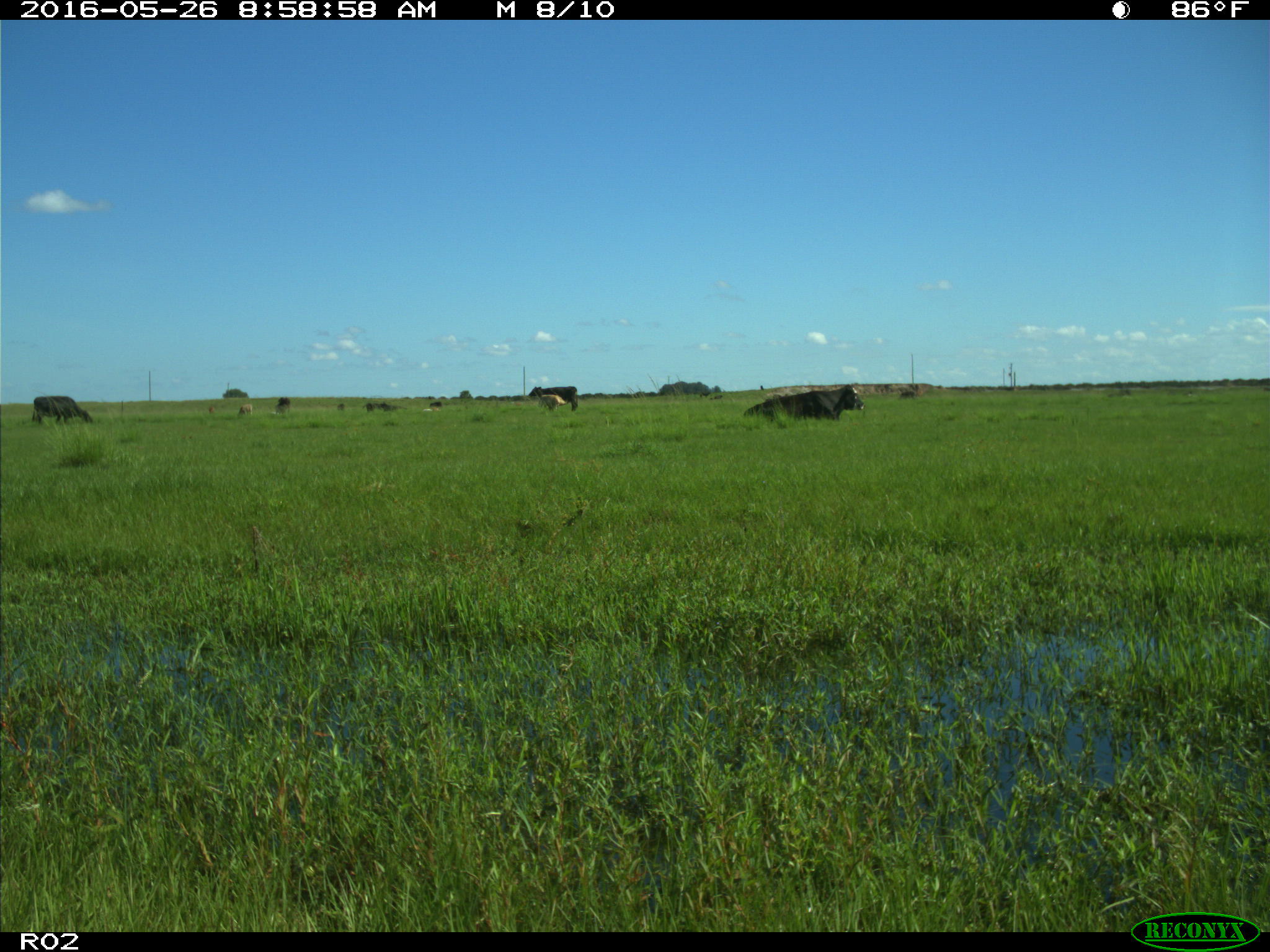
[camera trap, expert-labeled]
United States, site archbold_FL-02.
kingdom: Animalia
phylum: Chordata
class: Mammalia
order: Artiodactyla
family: Bovidae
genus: Bos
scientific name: Bos taurus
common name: domestic cow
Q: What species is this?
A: Bos taurus (domestic cow).